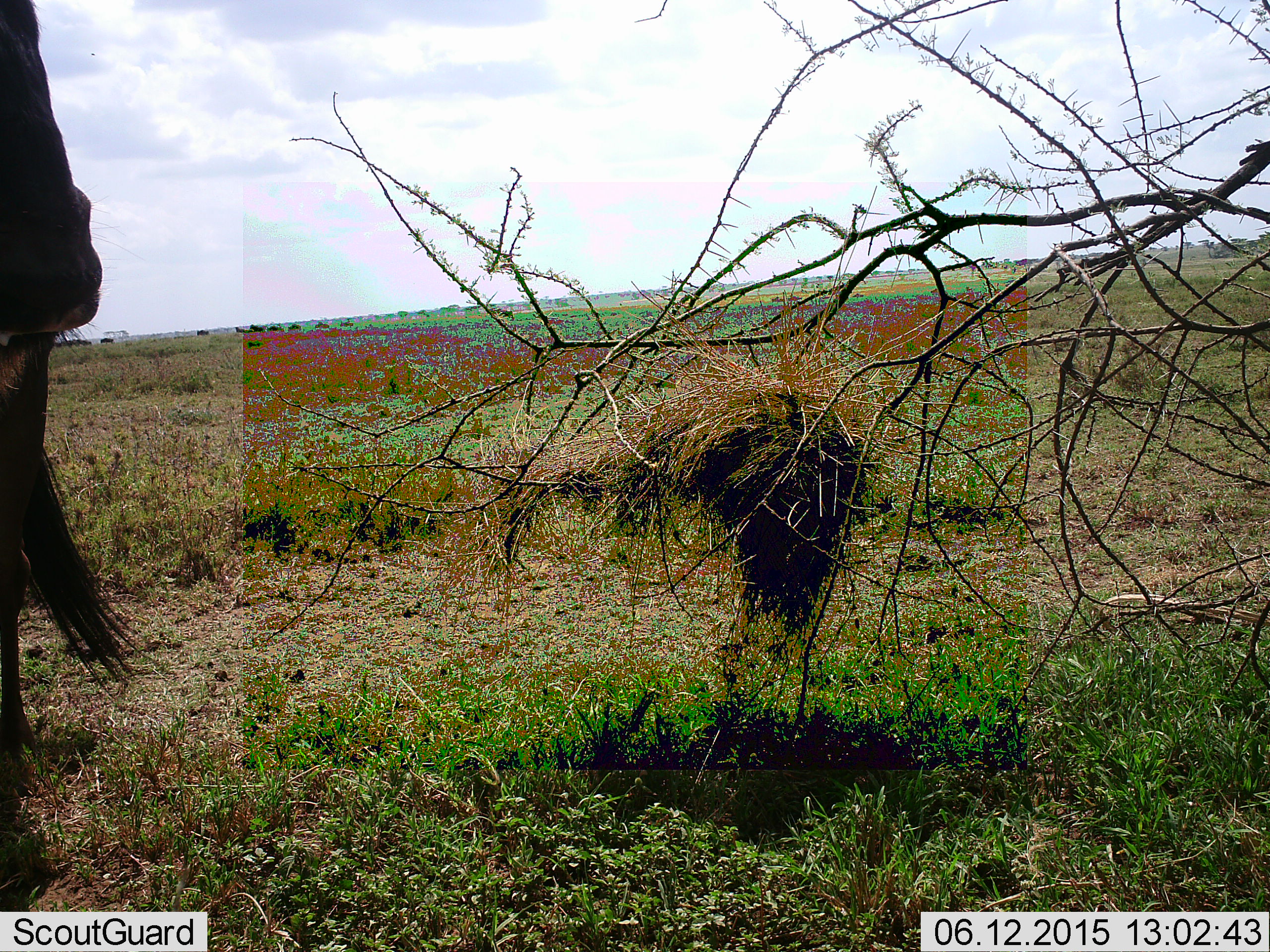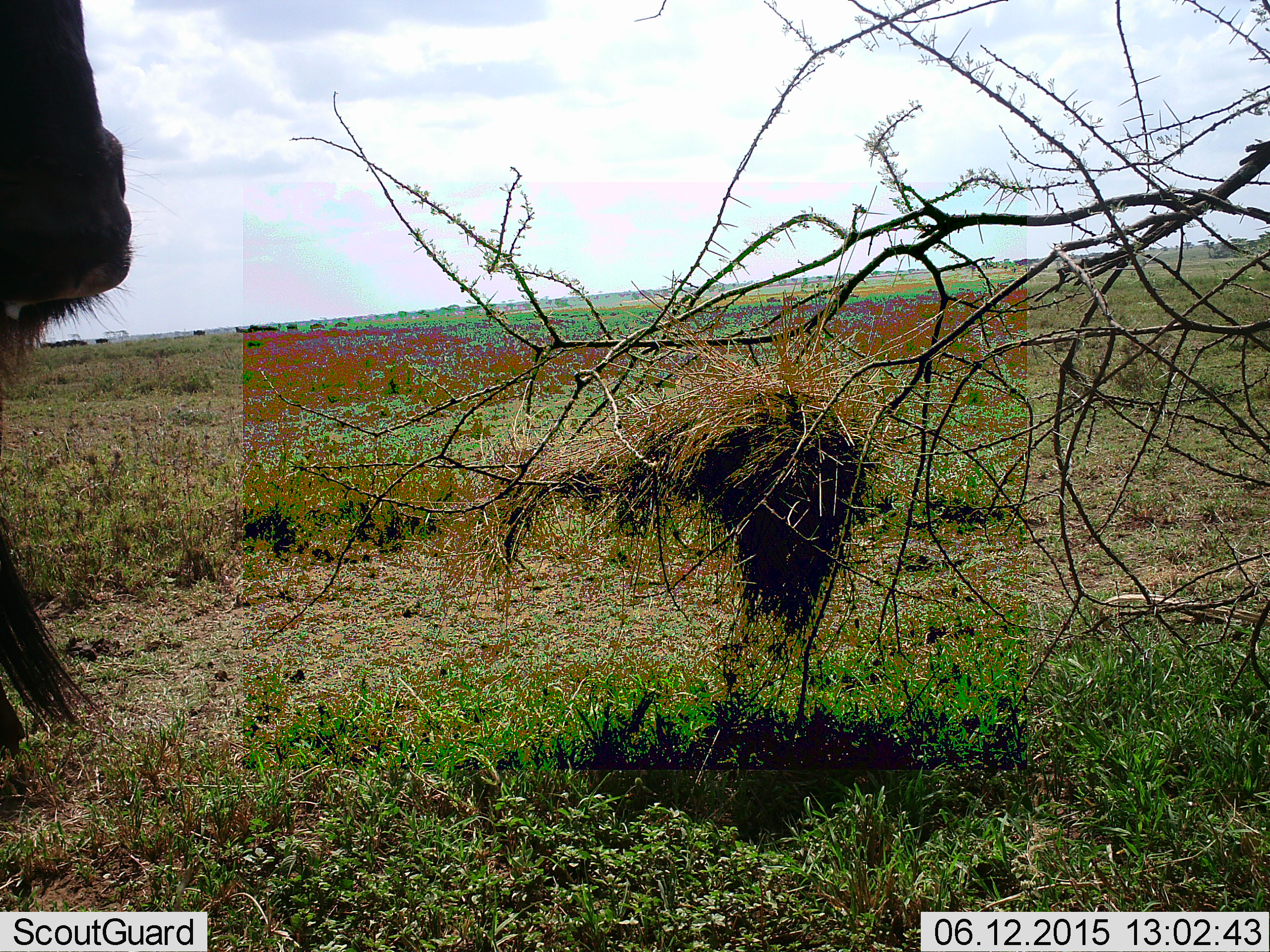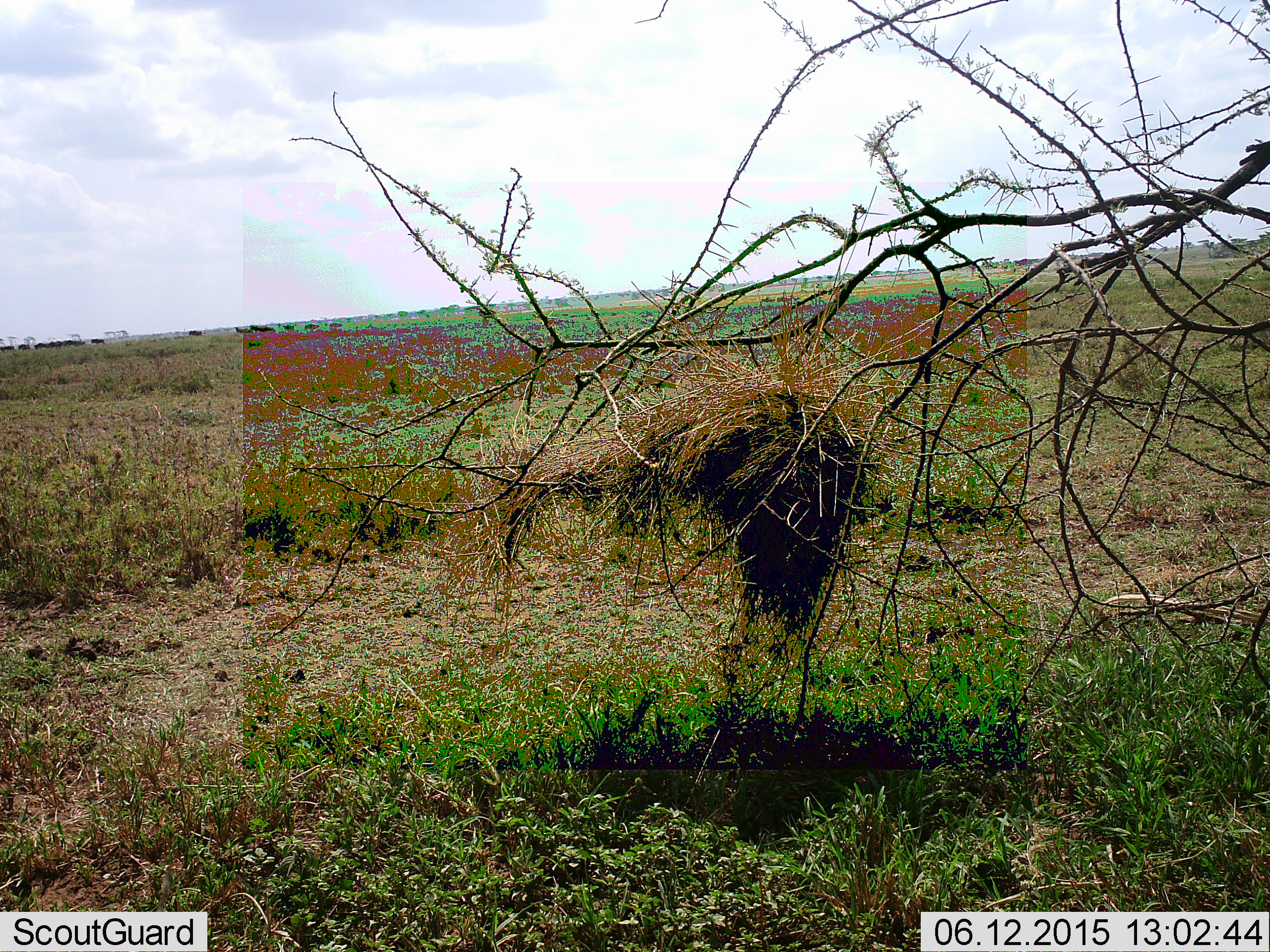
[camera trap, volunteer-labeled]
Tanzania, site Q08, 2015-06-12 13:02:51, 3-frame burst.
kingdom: Animalia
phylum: Chordata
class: Mammalia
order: Artiodactyla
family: Bovidae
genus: Connochaetes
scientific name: Connochaetes taurinus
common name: blue wildebeest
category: wildebeest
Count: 11-50.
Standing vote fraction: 80%.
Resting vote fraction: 10%.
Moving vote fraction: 50%.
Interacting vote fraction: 0%.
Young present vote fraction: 0%.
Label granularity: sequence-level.